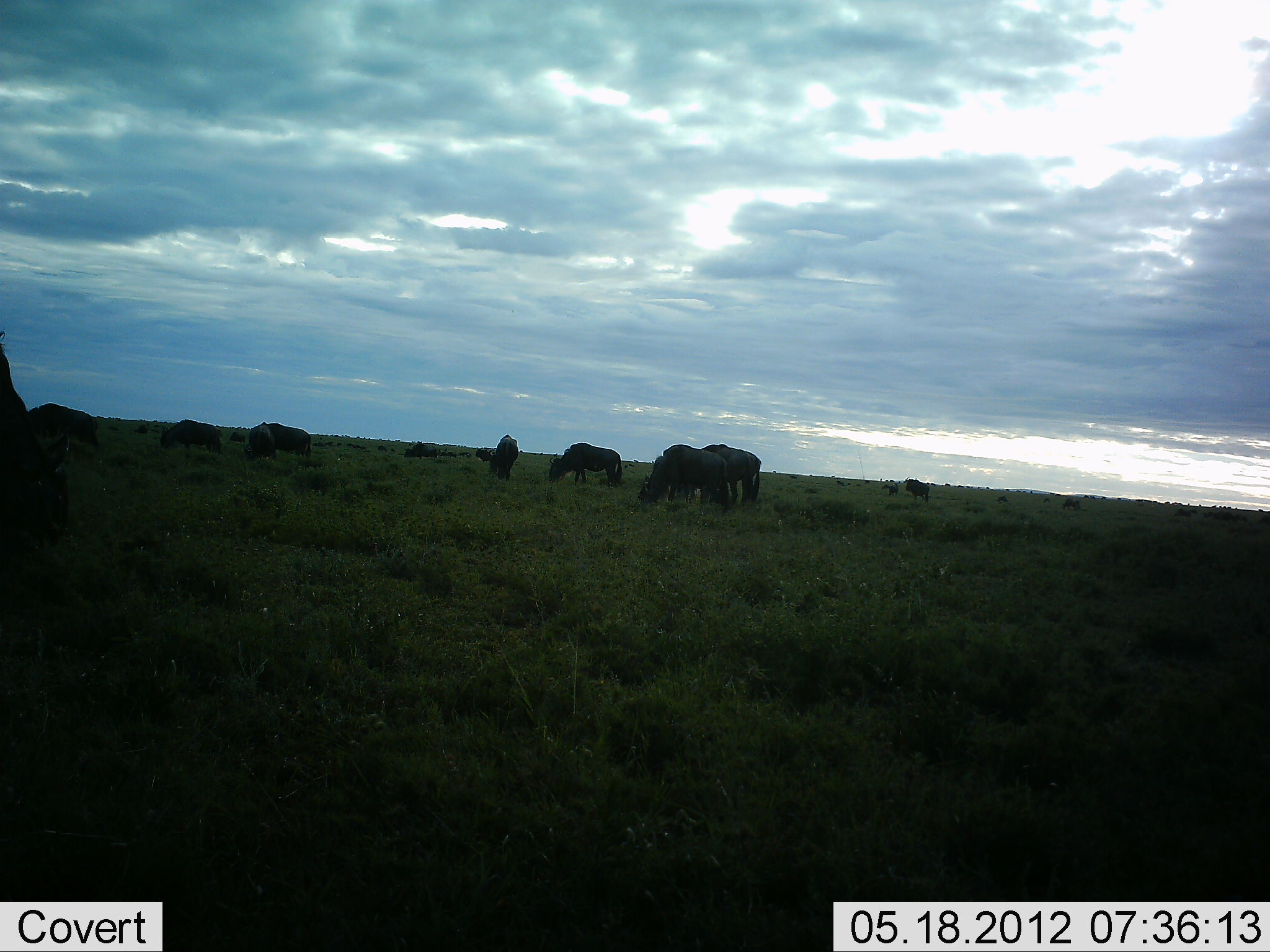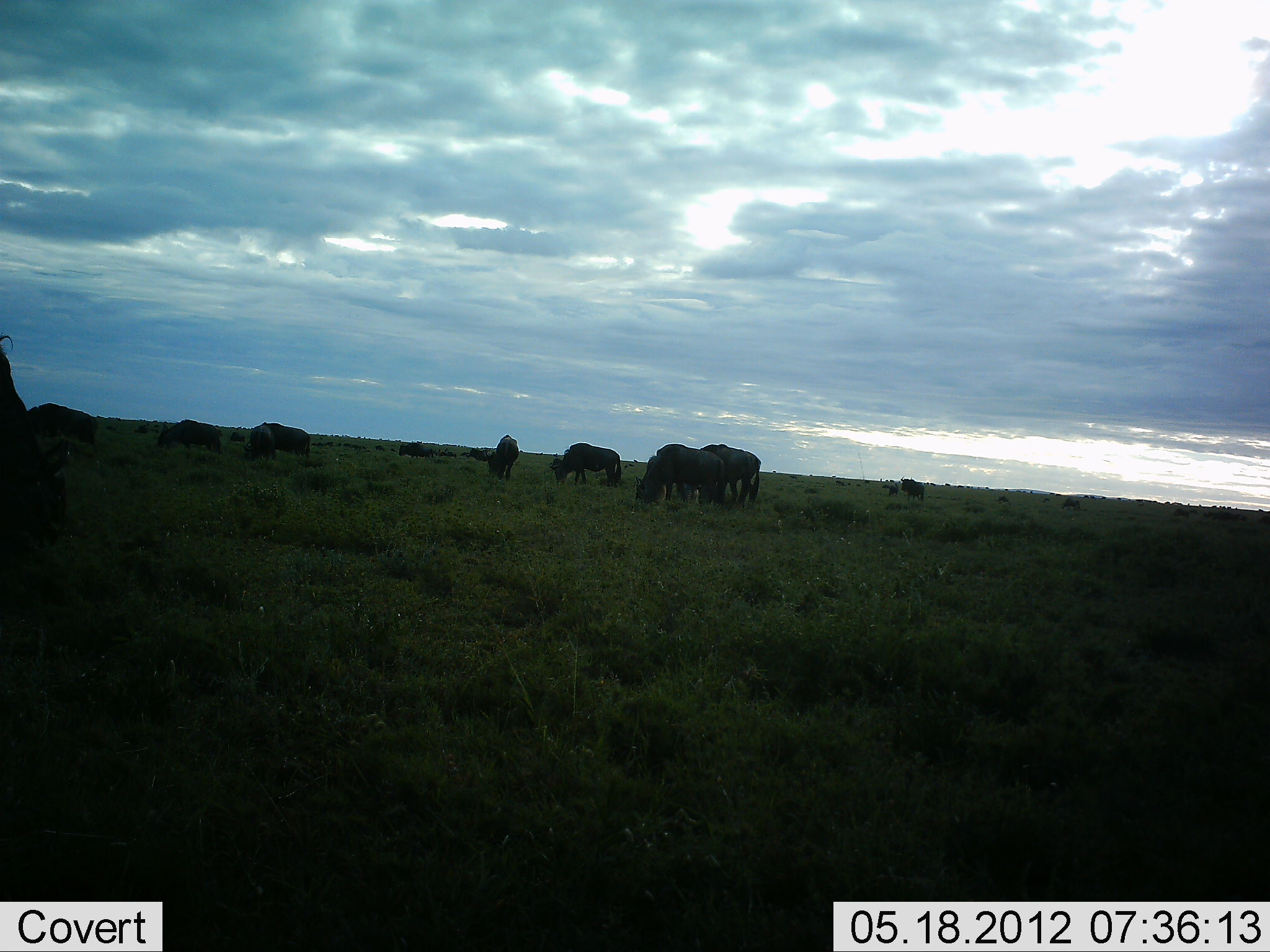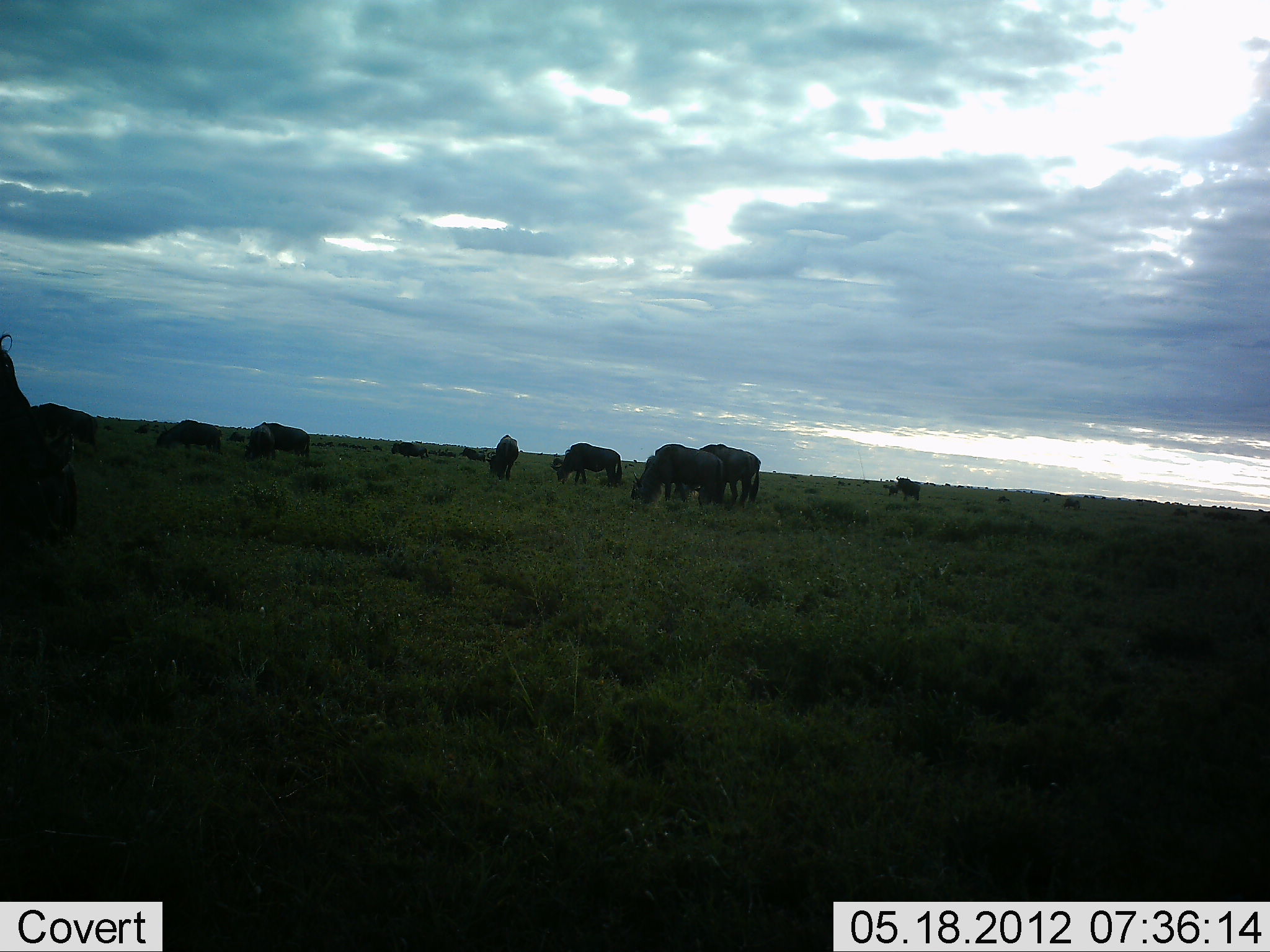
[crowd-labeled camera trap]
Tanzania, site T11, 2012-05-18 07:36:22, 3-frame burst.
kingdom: Animalia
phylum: Chordata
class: Mammalia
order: Artiodactyla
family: Bovidae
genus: Connochaetes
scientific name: Connochaetes taurinus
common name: blue wildebeest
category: wildebeest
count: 11-50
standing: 40%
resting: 0%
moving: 20%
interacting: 0%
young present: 0%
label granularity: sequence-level